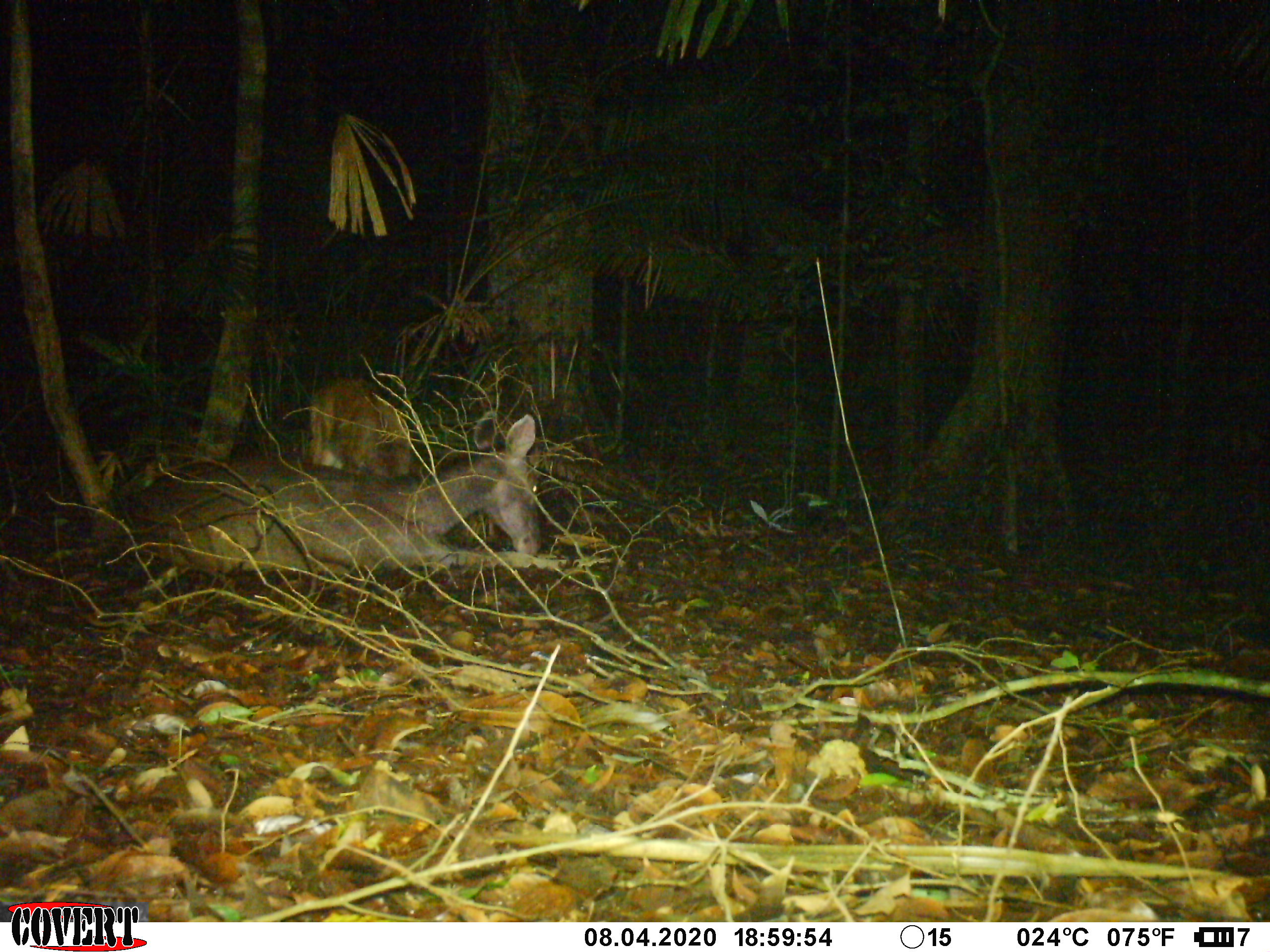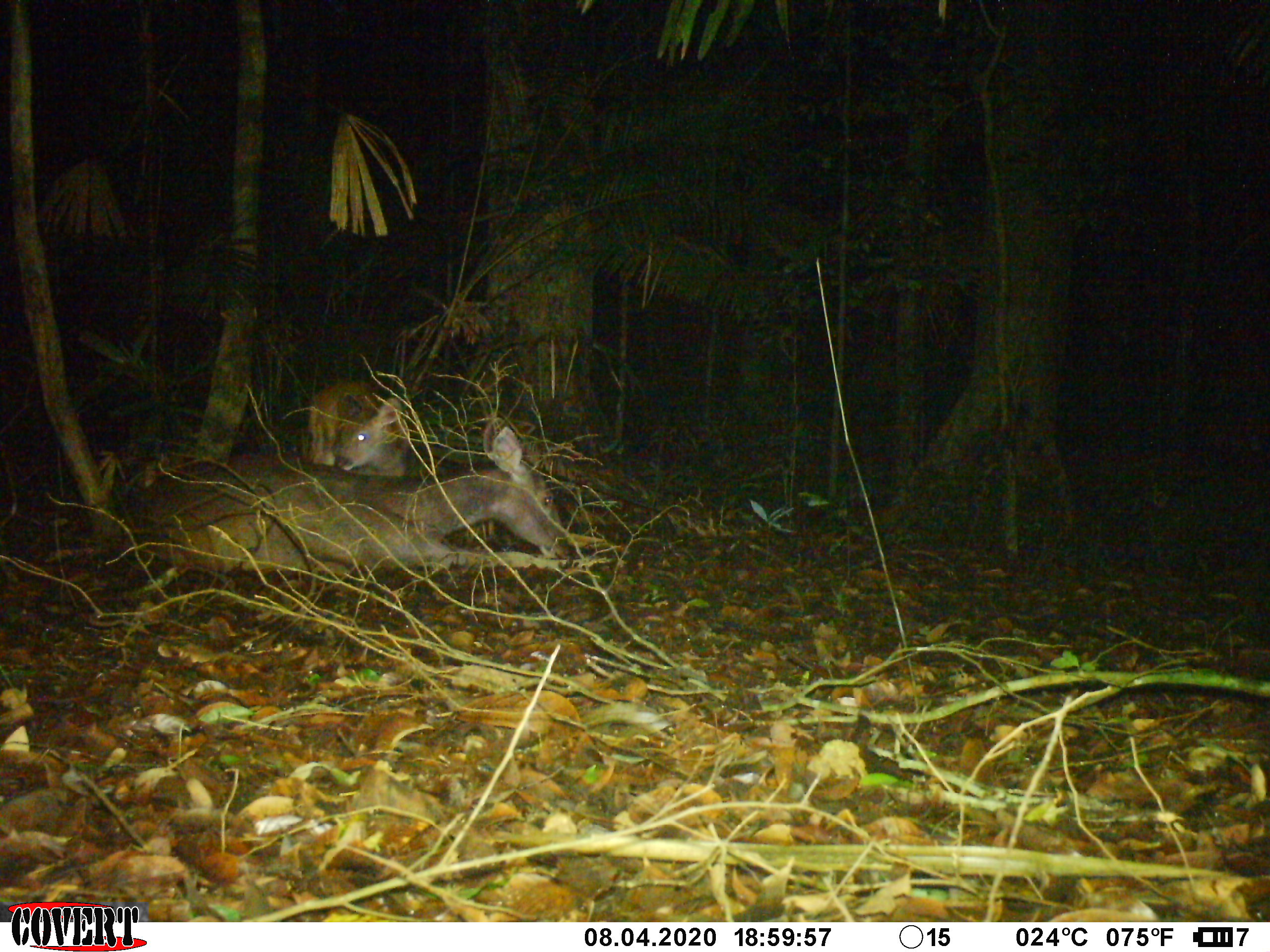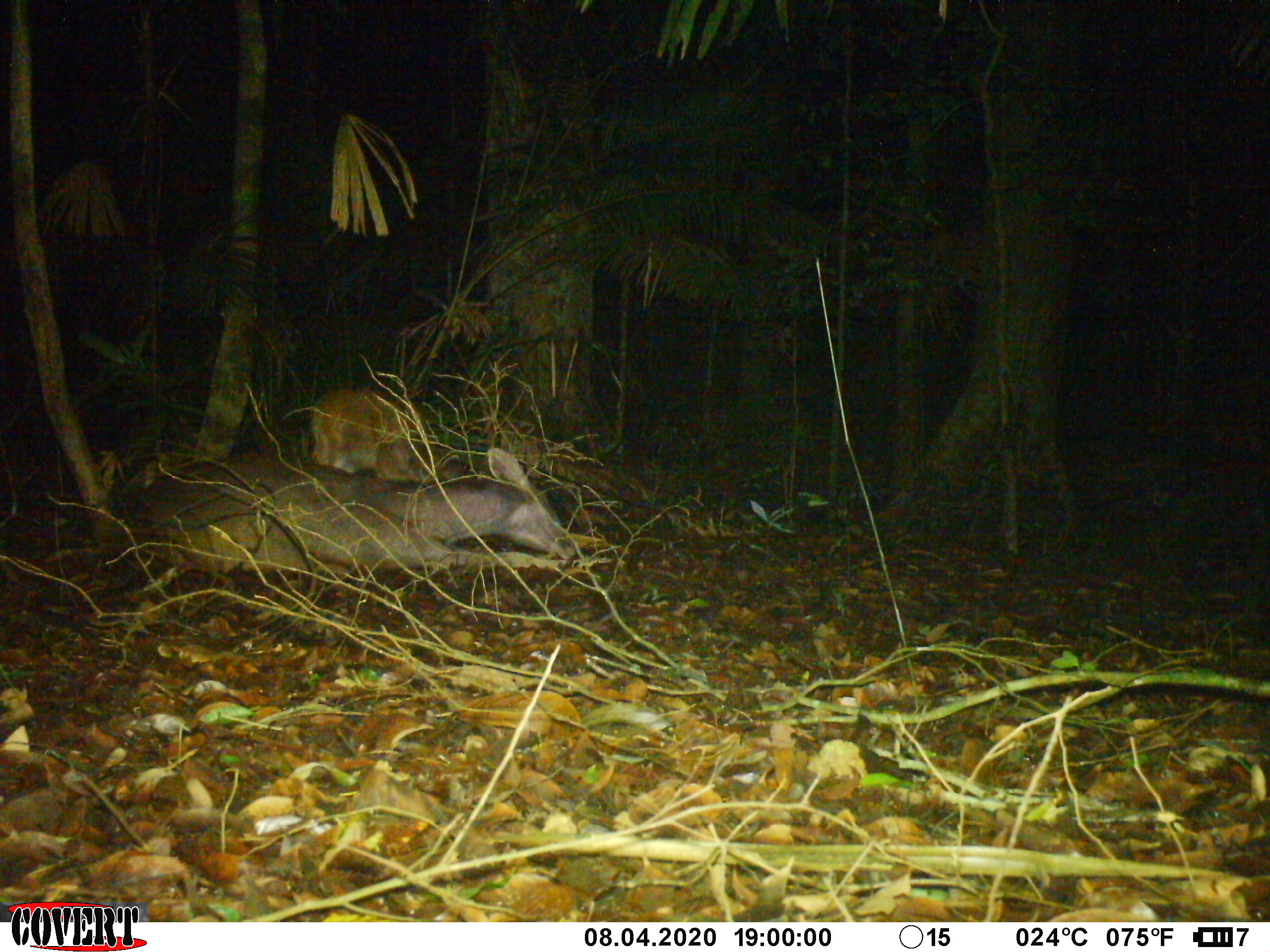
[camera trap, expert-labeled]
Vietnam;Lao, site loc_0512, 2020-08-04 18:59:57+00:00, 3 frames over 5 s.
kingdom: Animalia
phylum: Chordata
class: Mammalia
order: Artiodactyla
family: Cervidae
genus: Rusa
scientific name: Rusa unicolor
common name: sambar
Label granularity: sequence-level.